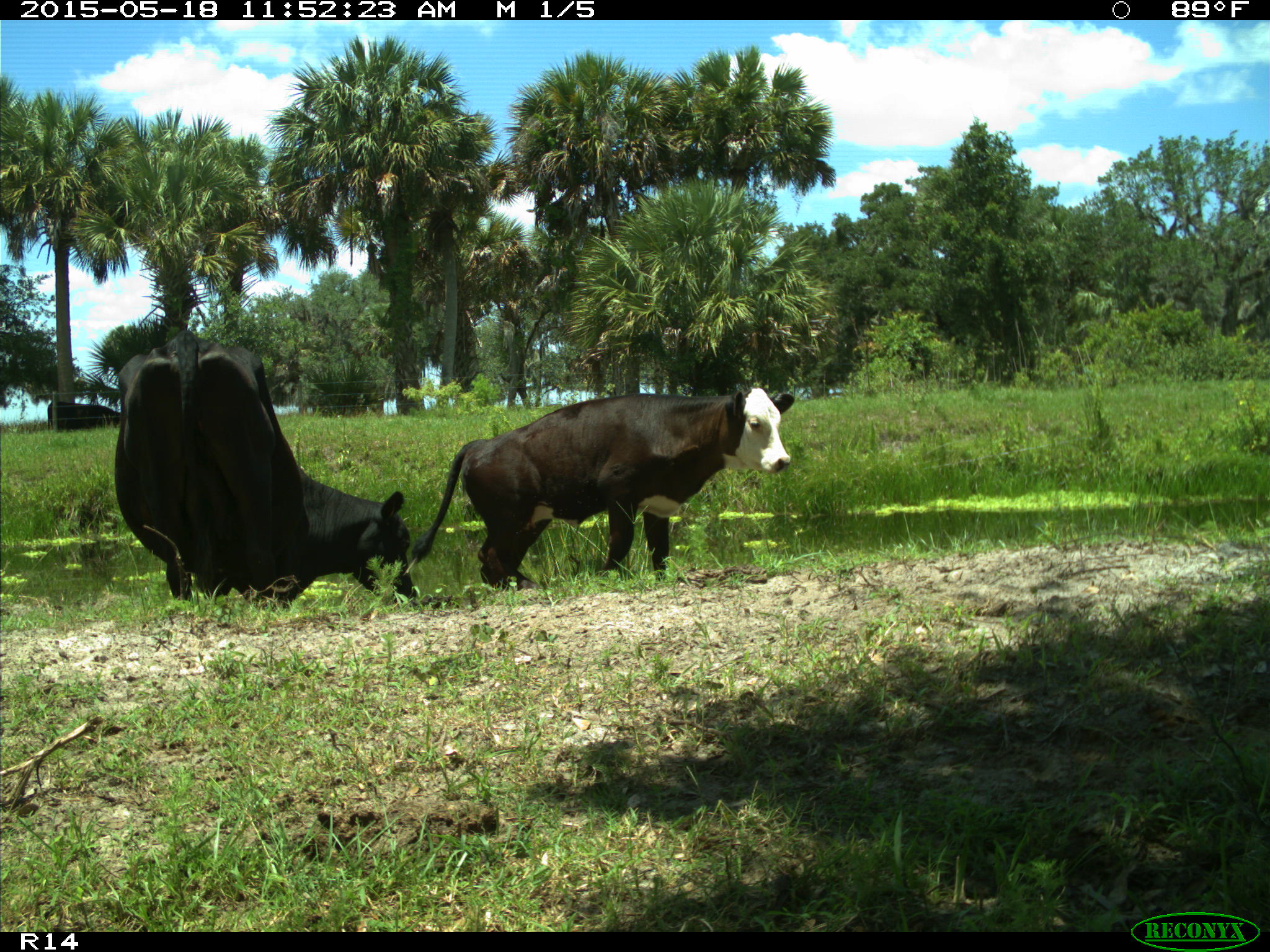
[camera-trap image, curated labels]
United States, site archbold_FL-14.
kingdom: Animalia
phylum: Chordata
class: Mammalia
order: Artiodactyla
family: Bovidae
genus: Bos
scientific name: Bos taurus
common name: domestic cow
Bos taurus (domestic cow).